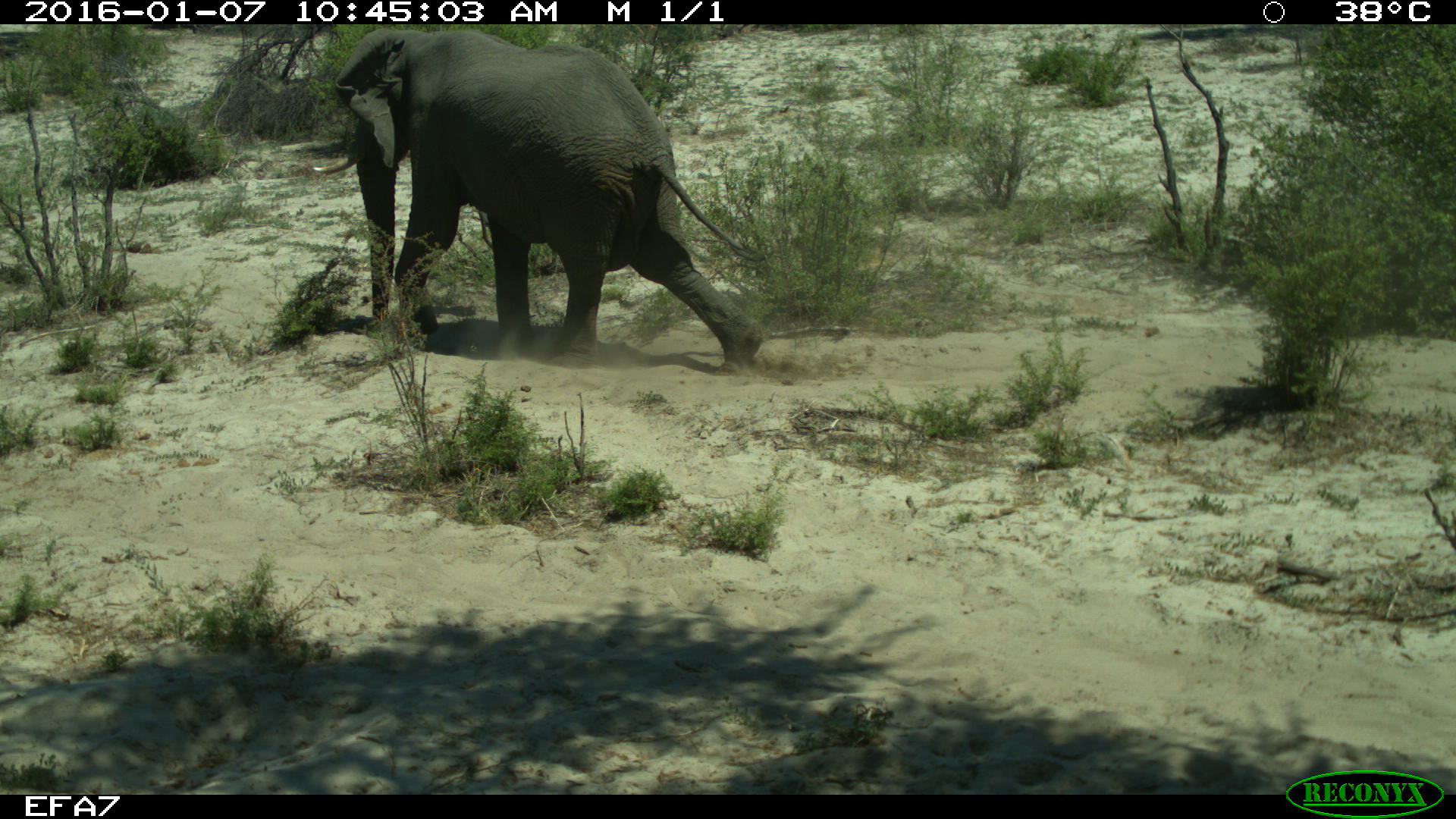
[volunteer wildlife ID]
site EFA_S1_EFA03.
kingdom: Animalia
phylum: Chordata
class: Mammalia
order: Proboscidea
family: Elephantidae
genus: Loxodonta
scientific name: Loxodonta africana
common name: african bush elephant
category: elephant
Elephant (african bush elephant) (Loxodonta africana), count 1. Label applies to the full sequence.